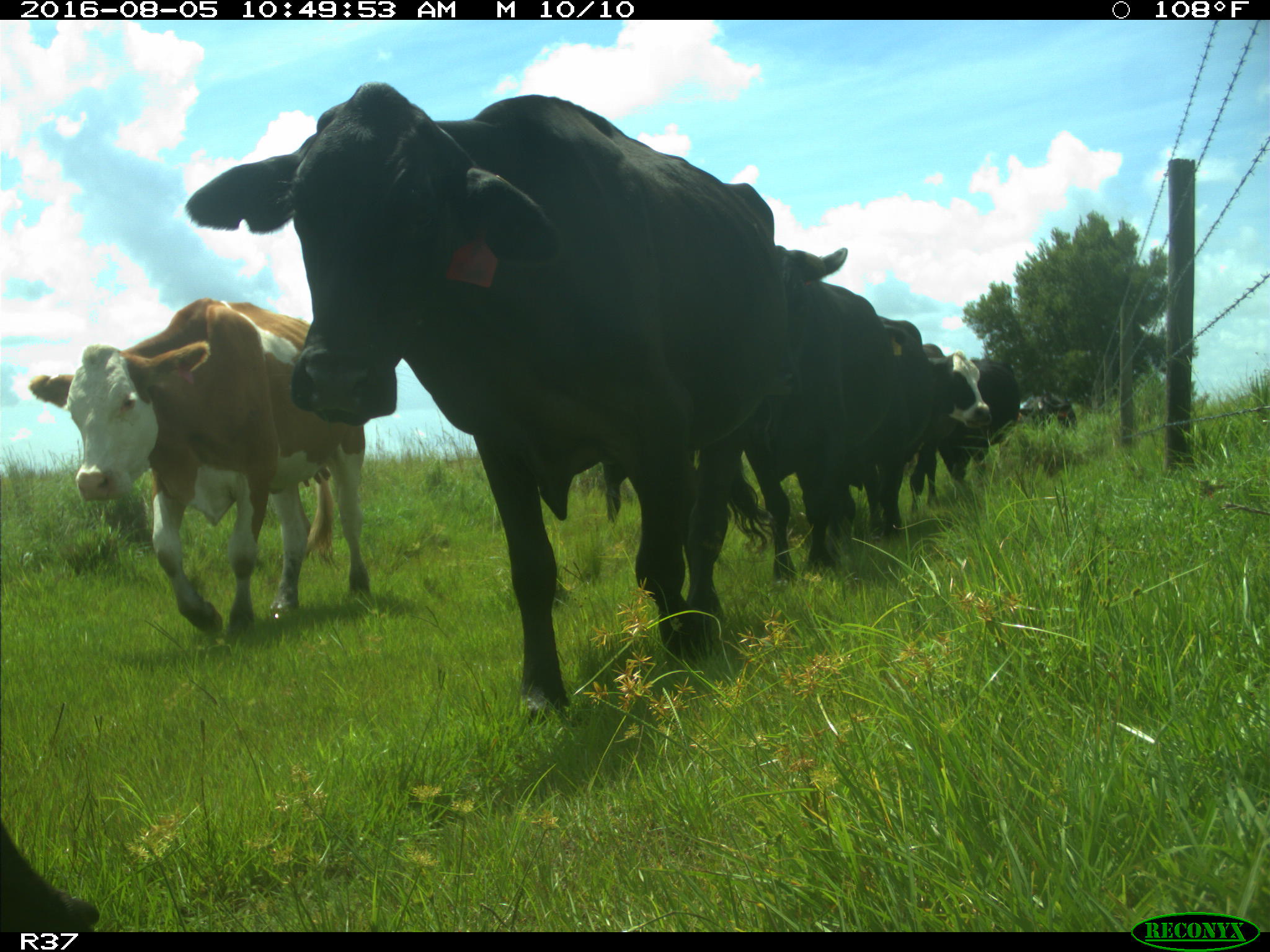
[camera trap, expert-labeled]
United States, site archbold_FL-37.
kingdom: Animalia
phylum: Chordata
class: Mammalia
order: Artiodactyla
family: Bovidae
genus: Bos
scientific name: Bos taurus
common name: domestic cow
Bos taurus (domestic cow).